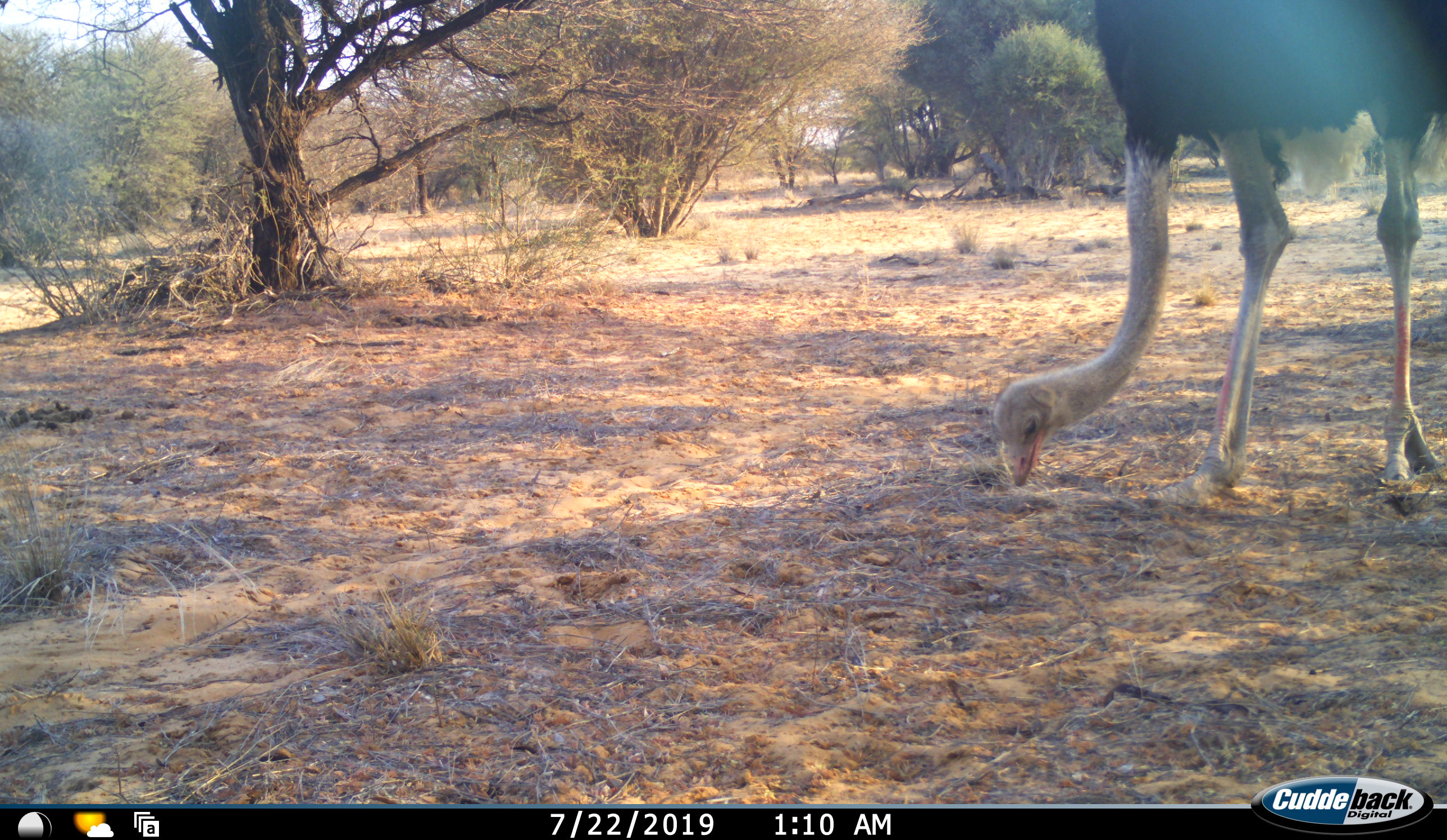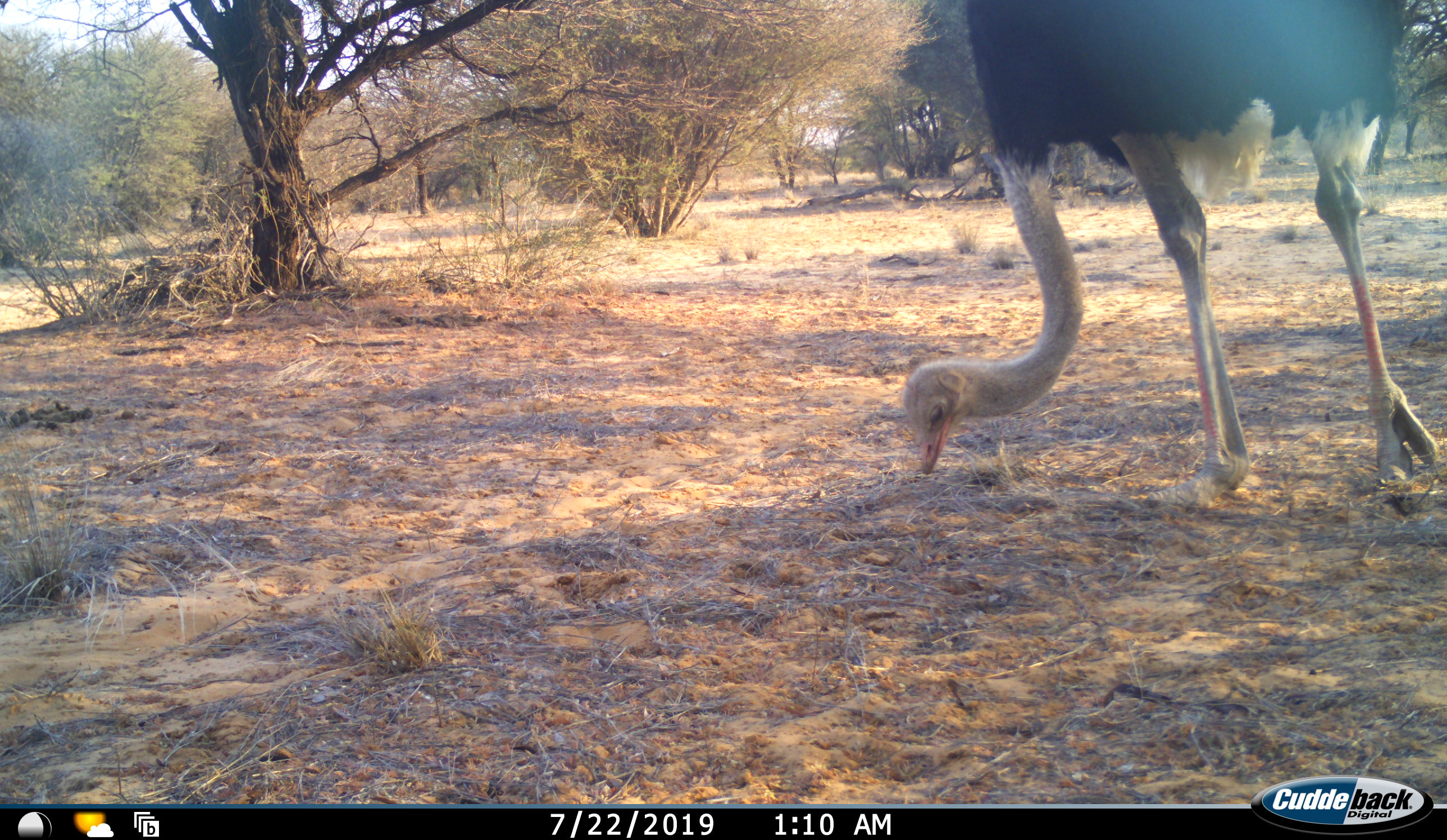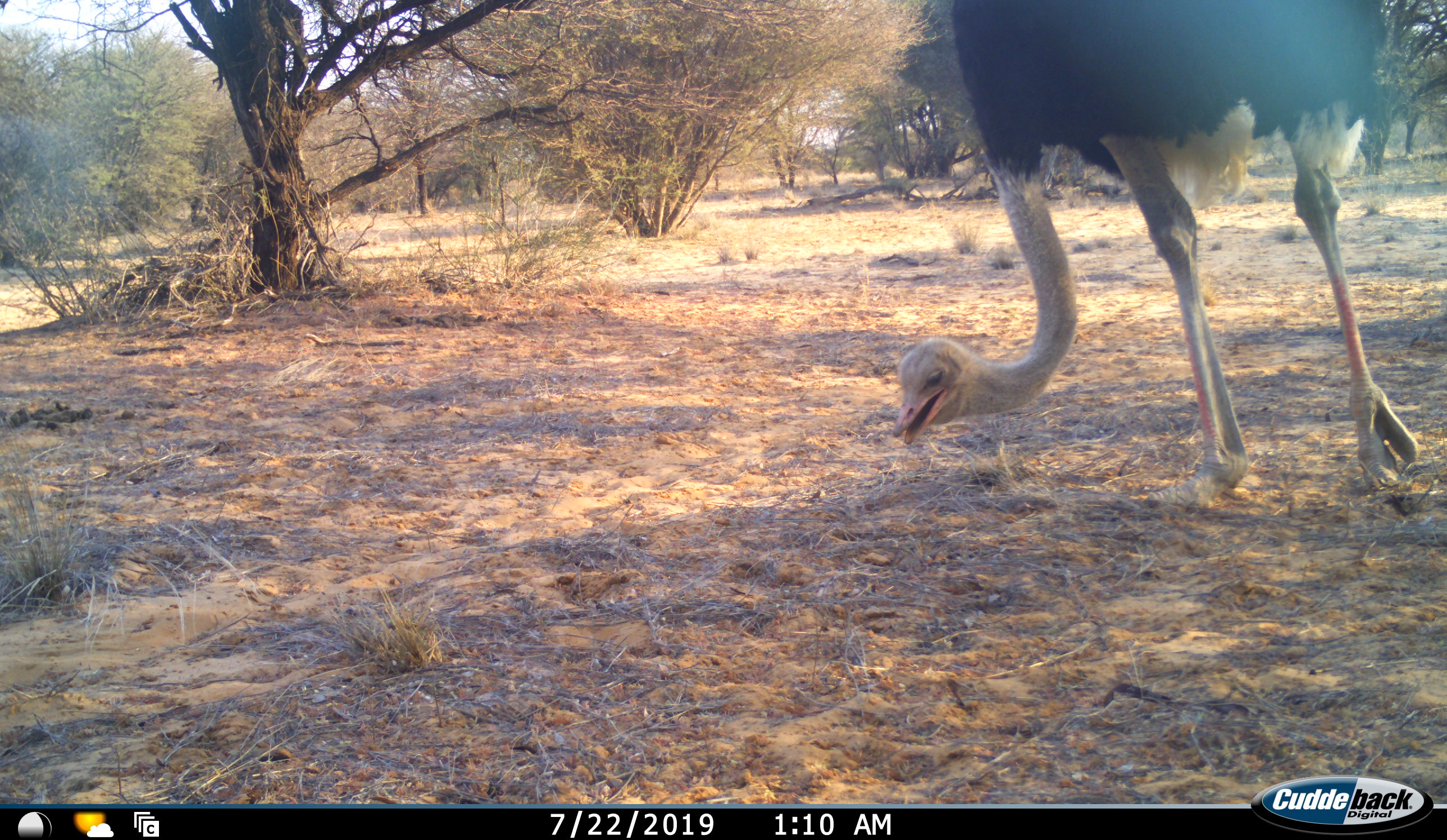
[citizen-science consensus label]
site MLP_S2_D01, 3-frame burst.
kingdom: Animalia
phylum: Chordata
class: Aves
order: Struthioniformes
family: Struthionidae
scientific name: Struthionidae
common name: ostrich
Ostrich (Struthionidae), count 1. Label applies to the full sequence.